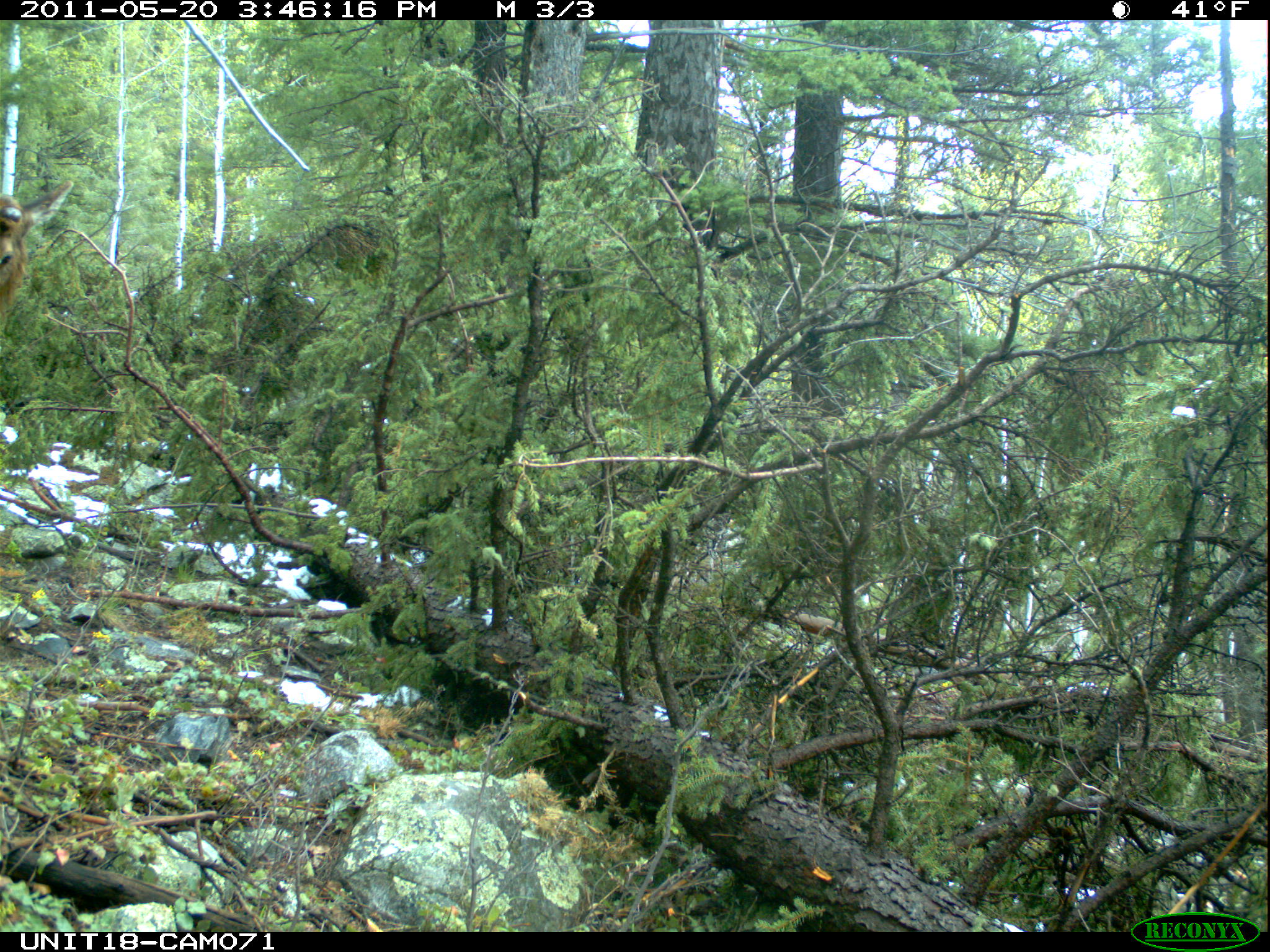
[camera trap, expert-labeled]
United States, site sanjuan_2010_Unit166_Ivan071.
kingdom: Animalia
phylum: Chordata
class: Mammalia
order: Artiodactyla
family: Cervidae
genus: Cervus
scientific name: Cervus elaphus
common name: red deer